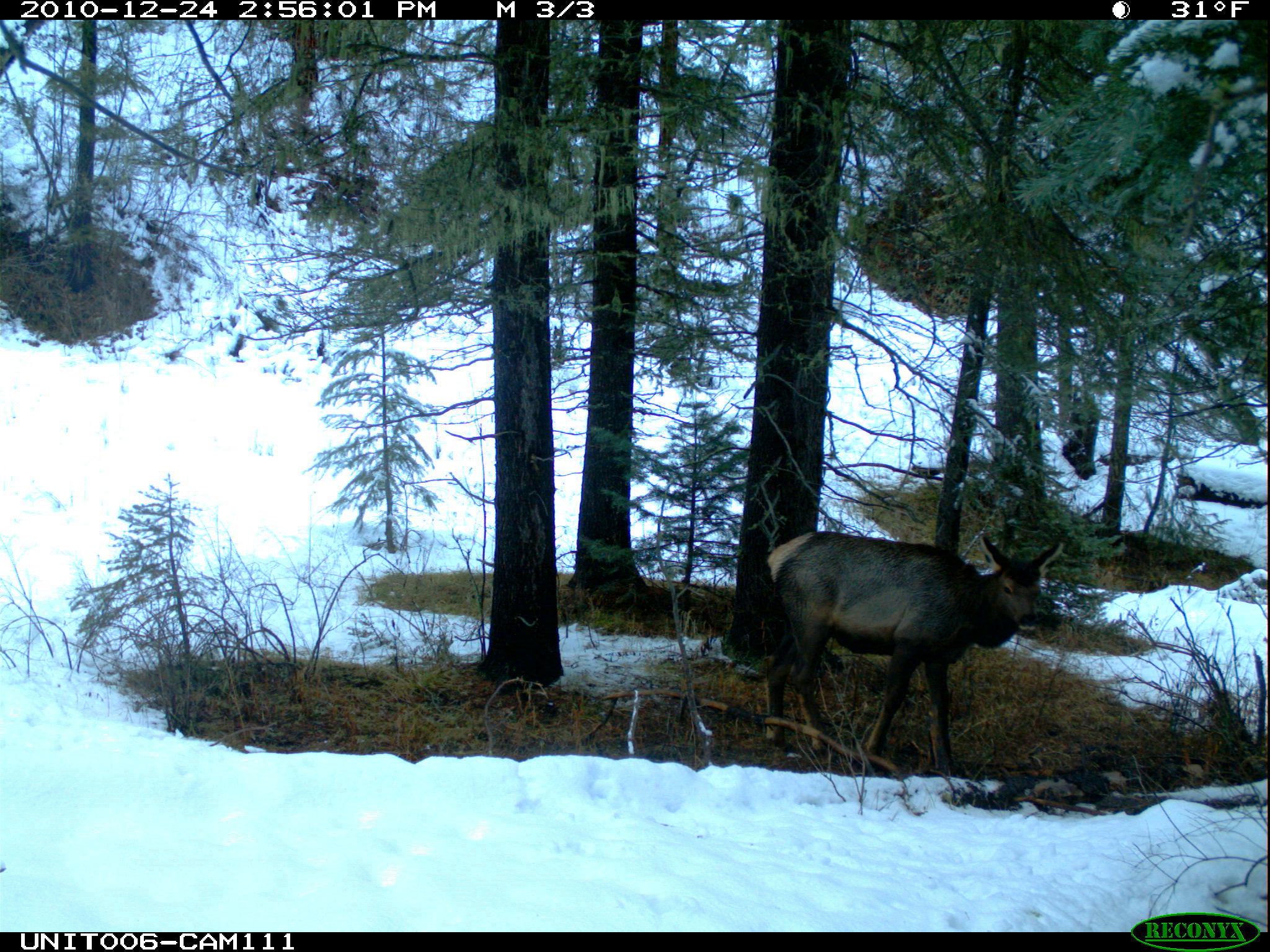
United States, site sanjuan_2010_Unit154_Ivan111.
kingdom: Animalia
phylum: Chordata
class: Mammalia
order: Artiodactyla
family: Cervidae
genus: Cervus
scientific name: Cervus elaphus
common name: red deer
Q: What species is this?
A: Cervus elaphus (red deer).